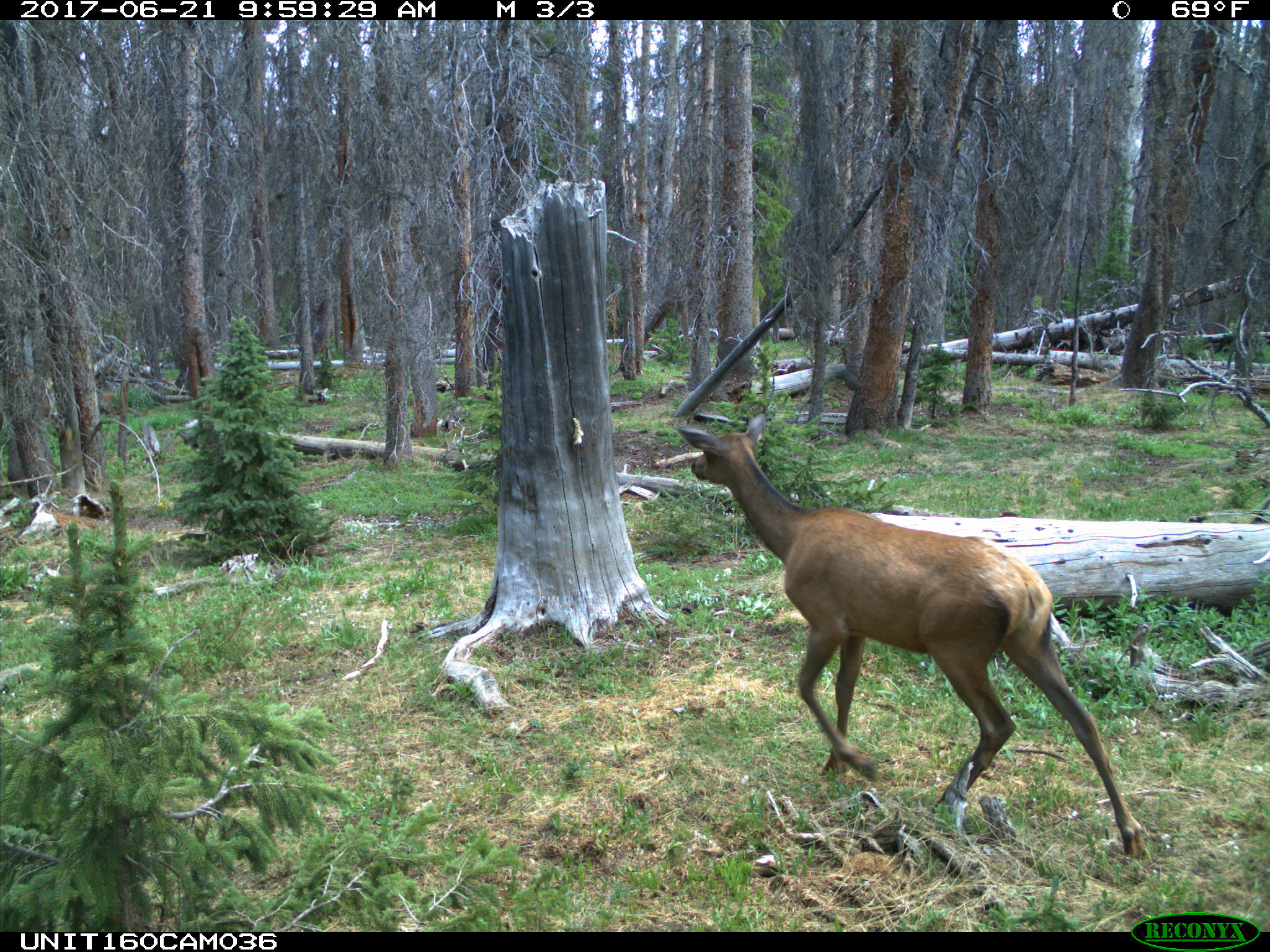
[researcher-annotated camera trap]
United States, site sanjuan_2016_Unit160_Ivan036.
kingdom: Animalia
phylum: Chordata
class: Mammalia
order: Artiodactyla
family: Cervidae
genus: Cervus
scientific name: Cervus elaphus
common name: red deer